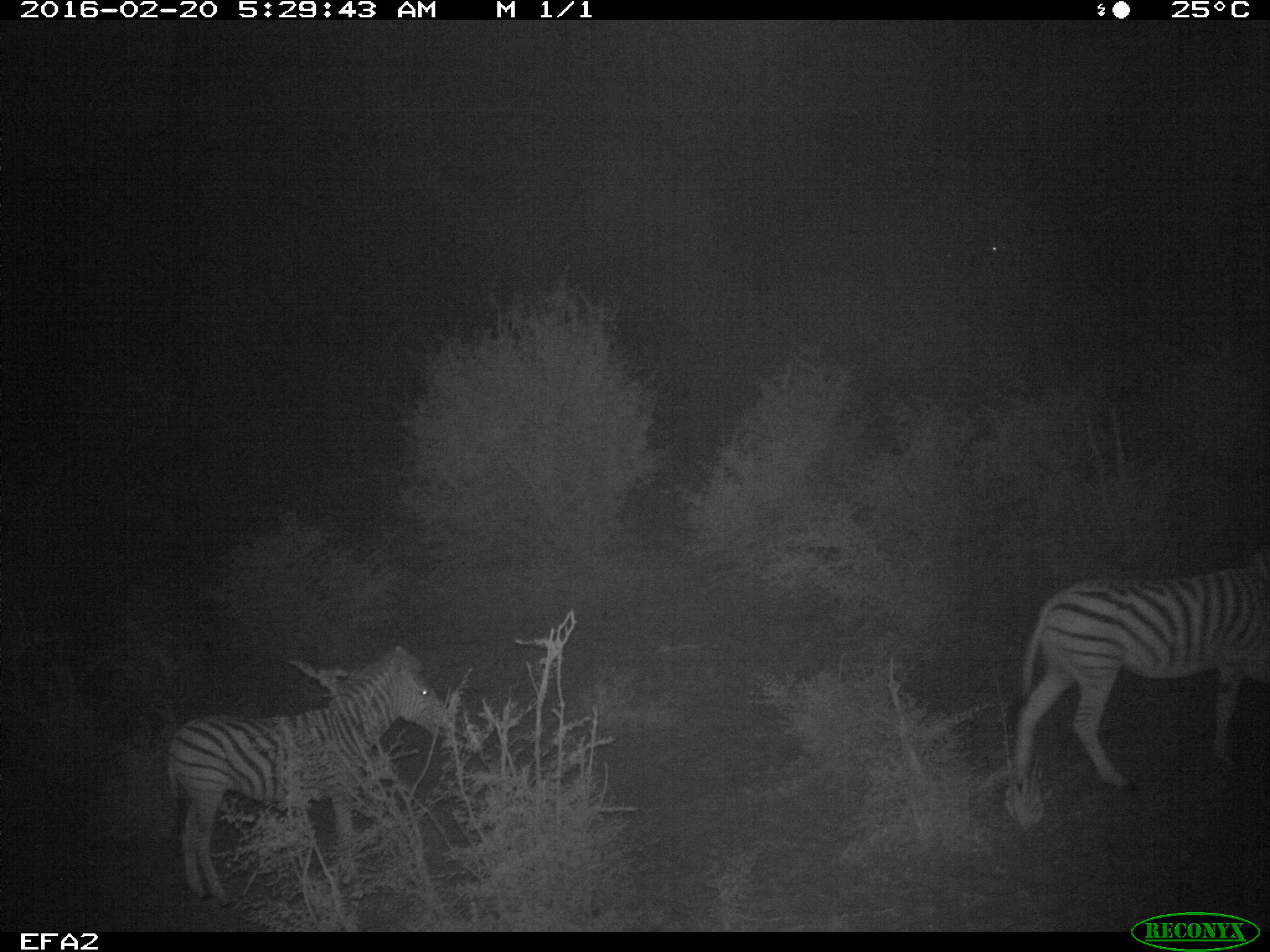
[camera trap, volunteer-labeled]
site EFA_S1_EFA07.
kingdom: Animalia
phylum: Chordata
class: Mammalia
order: Perissodactyla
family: Equidae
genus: Equus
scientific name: Equus quagga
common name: plains zebra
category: zebraplains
Zebraplains (plains zebra) (Equus quagga), count 2. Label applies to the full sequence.